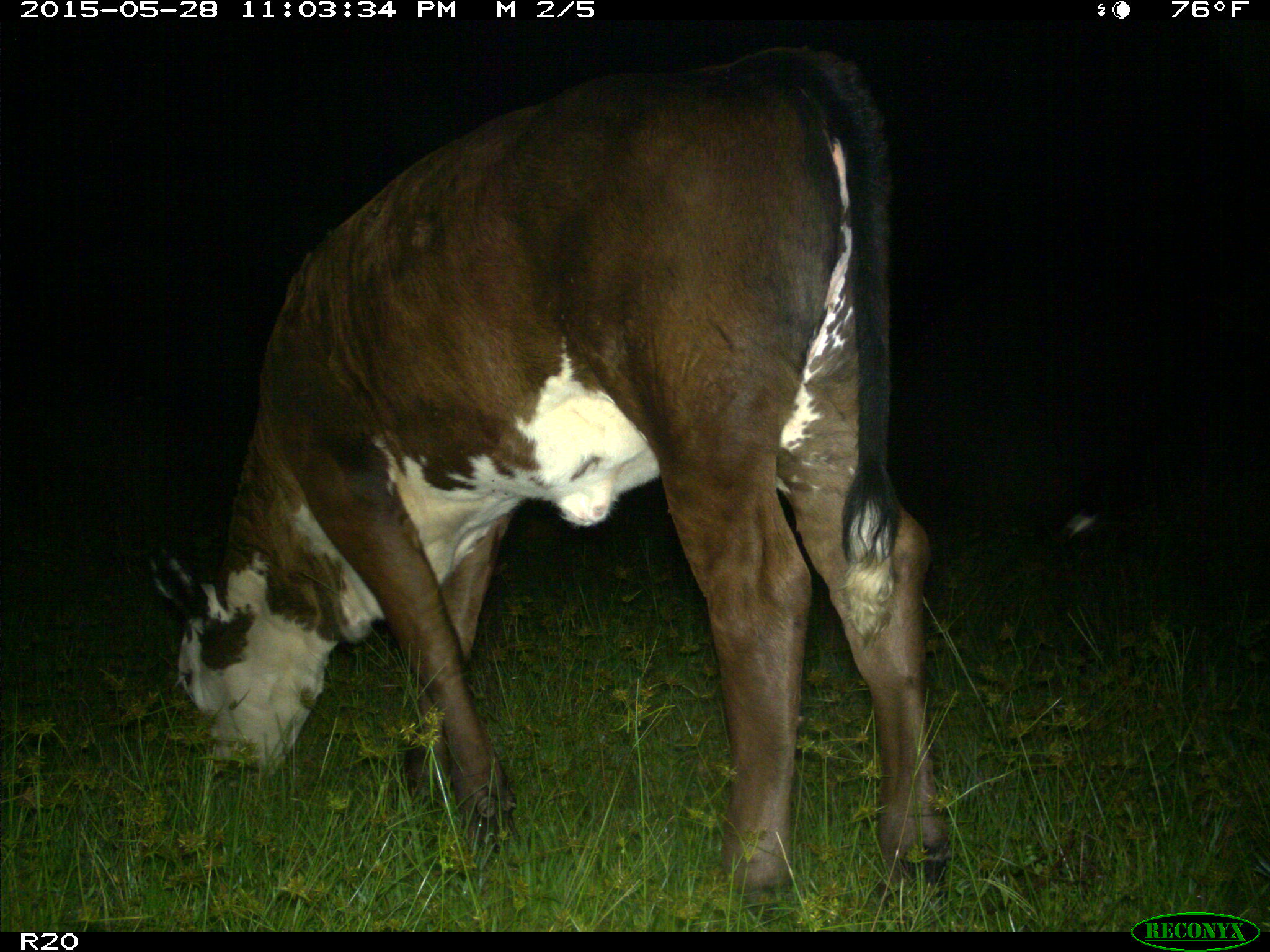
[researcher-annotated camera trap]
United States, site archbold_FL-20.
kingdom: Animalia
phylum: Chordata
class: Mammalia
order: Artiodactyla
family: Bovidae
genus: Bos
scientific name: Bos taurus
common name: domestic cow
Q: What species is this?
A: Bos taurus (domestic cow).